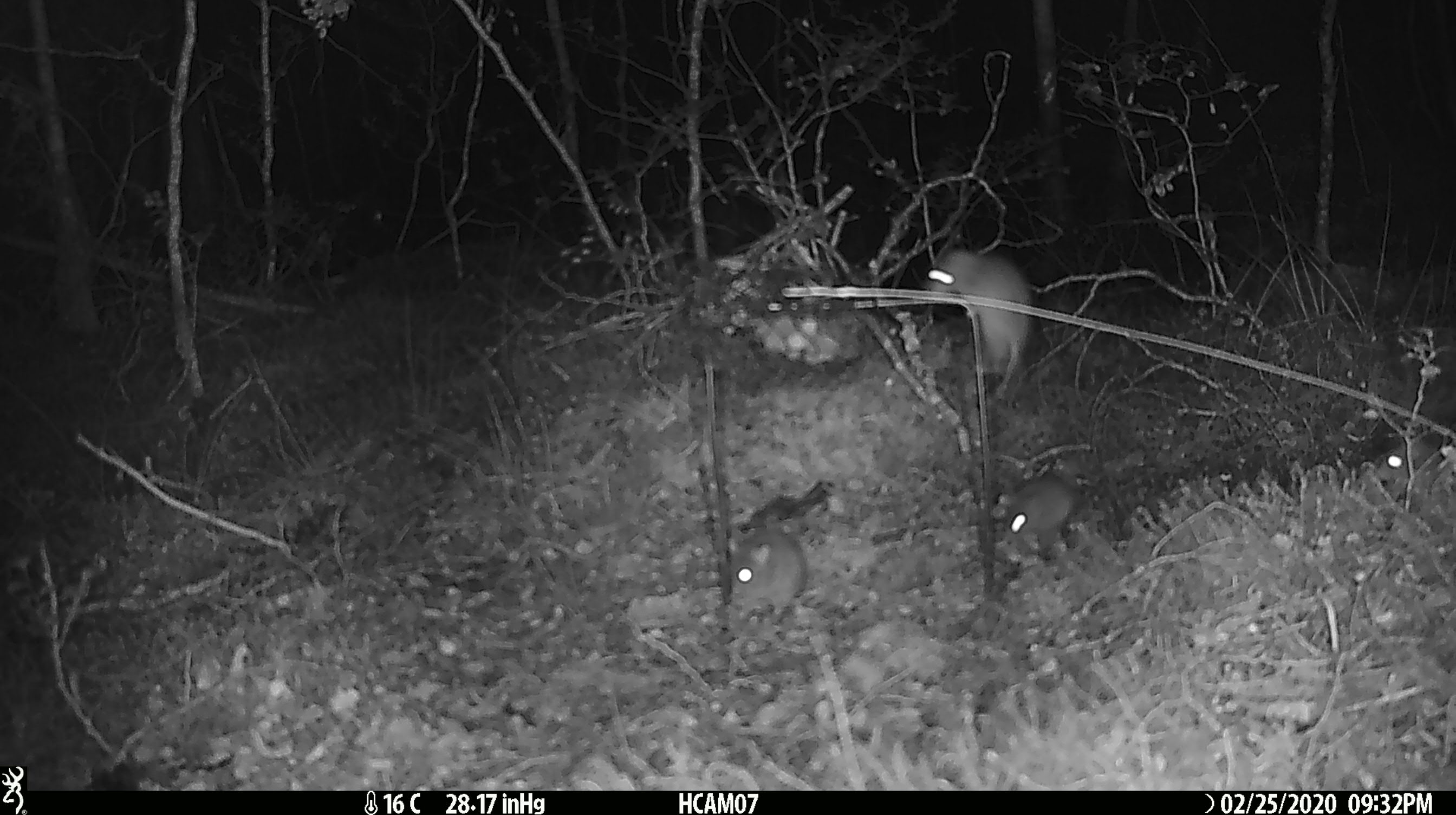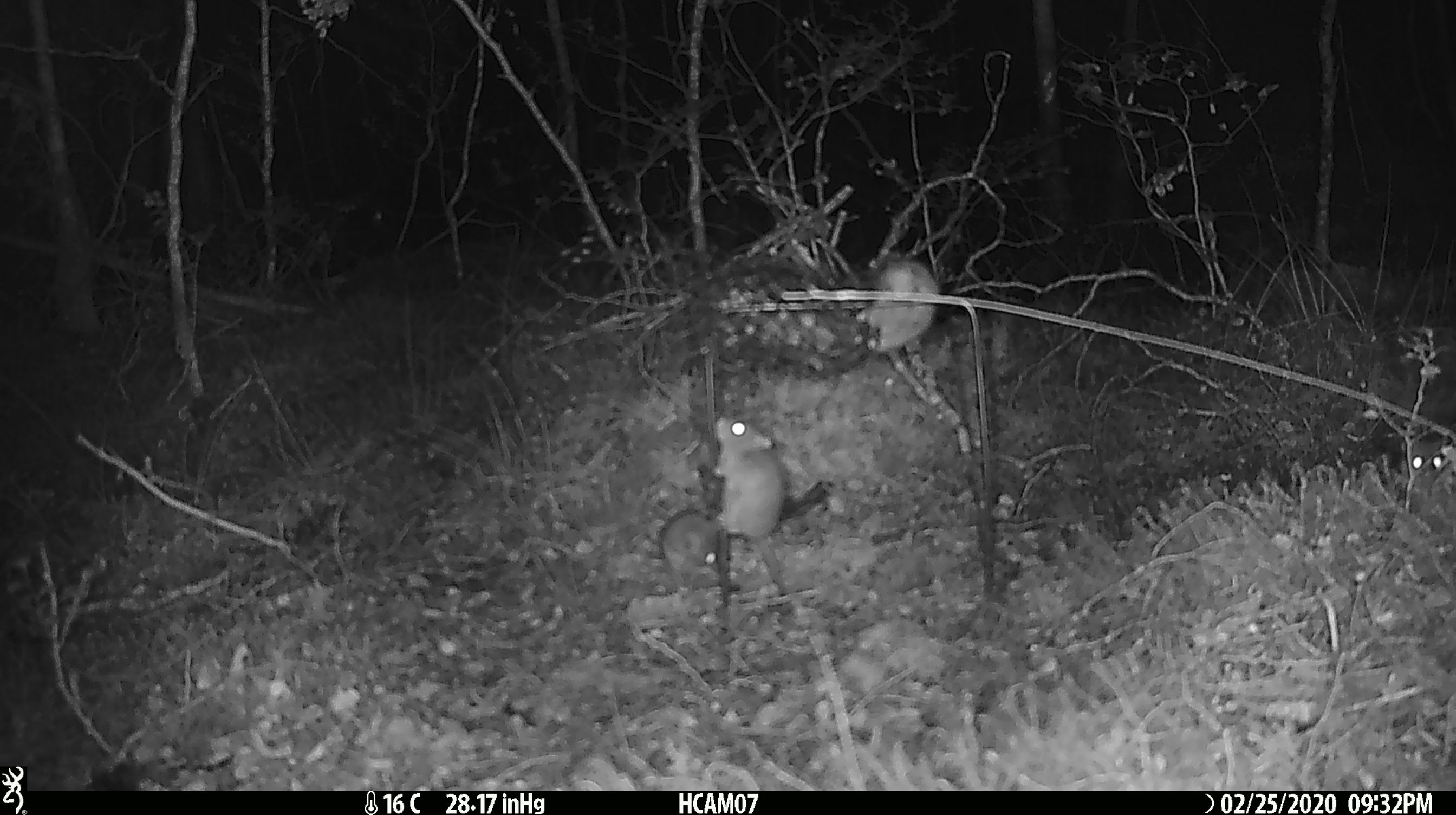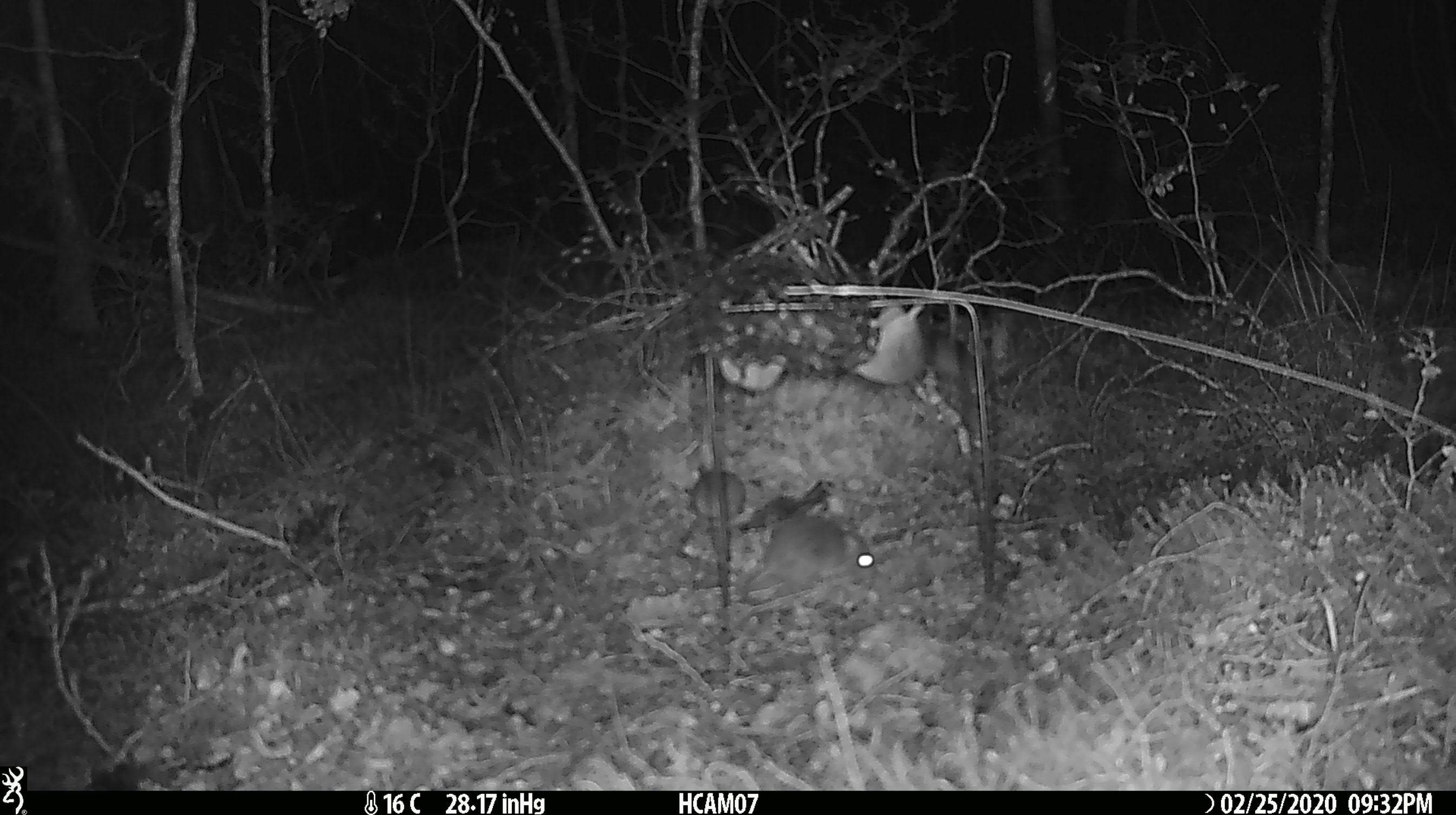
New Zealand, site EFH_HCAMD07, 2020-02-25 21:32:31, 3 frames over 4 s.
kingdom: Animalia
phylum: Chordata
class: Mammalia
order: Rodentia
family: Muridae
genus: Mus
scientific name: Mus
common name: mouse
Mouse (Mus).